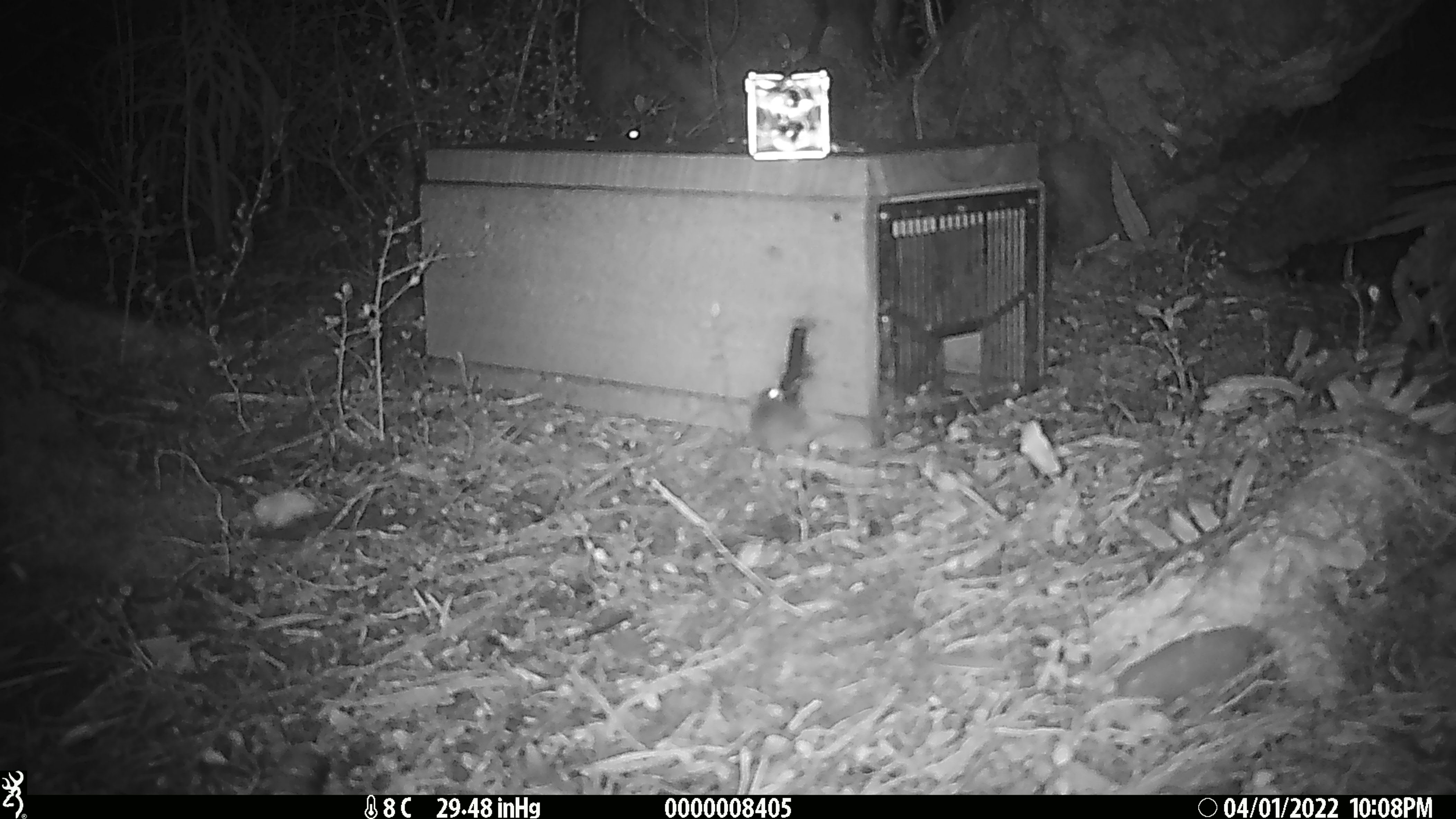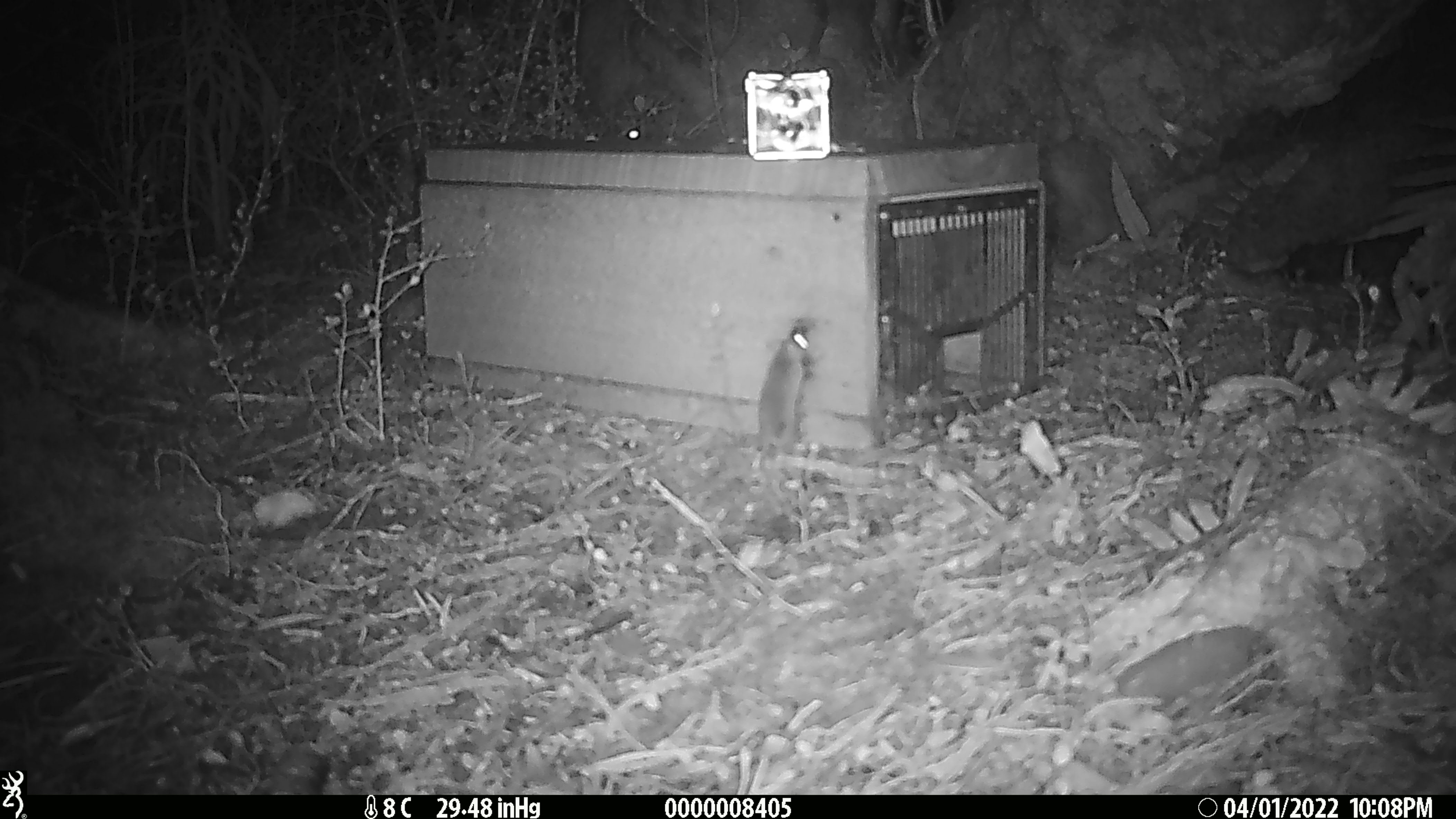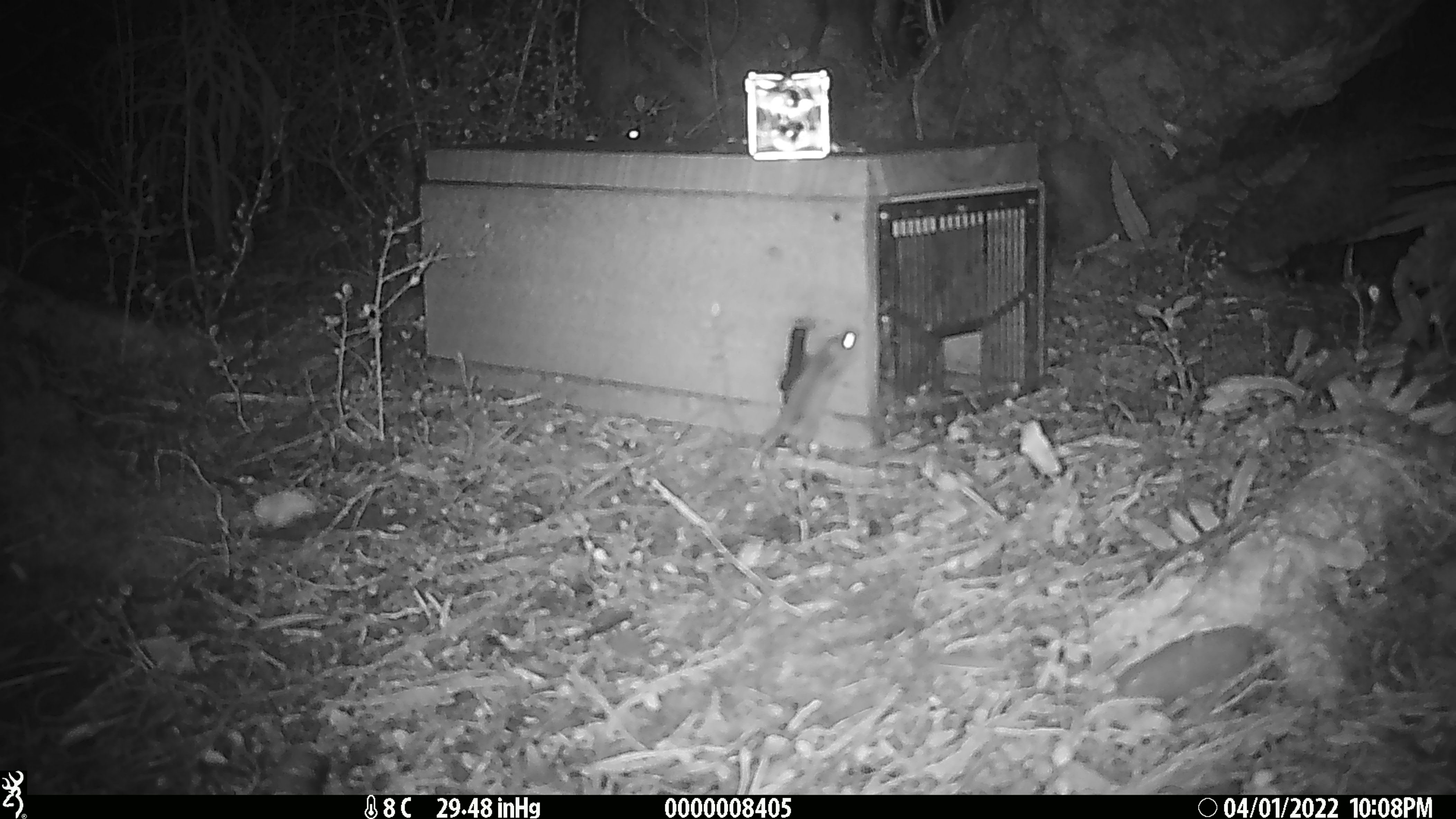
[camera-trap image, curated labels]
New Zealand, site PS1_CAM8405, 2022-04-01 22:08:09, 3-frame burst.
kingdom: Animalia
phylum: Chordata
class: Mammalia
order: Rodentia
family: Muridae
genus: Mus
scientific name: Mus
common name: mouse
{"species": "mouse (Mus)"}